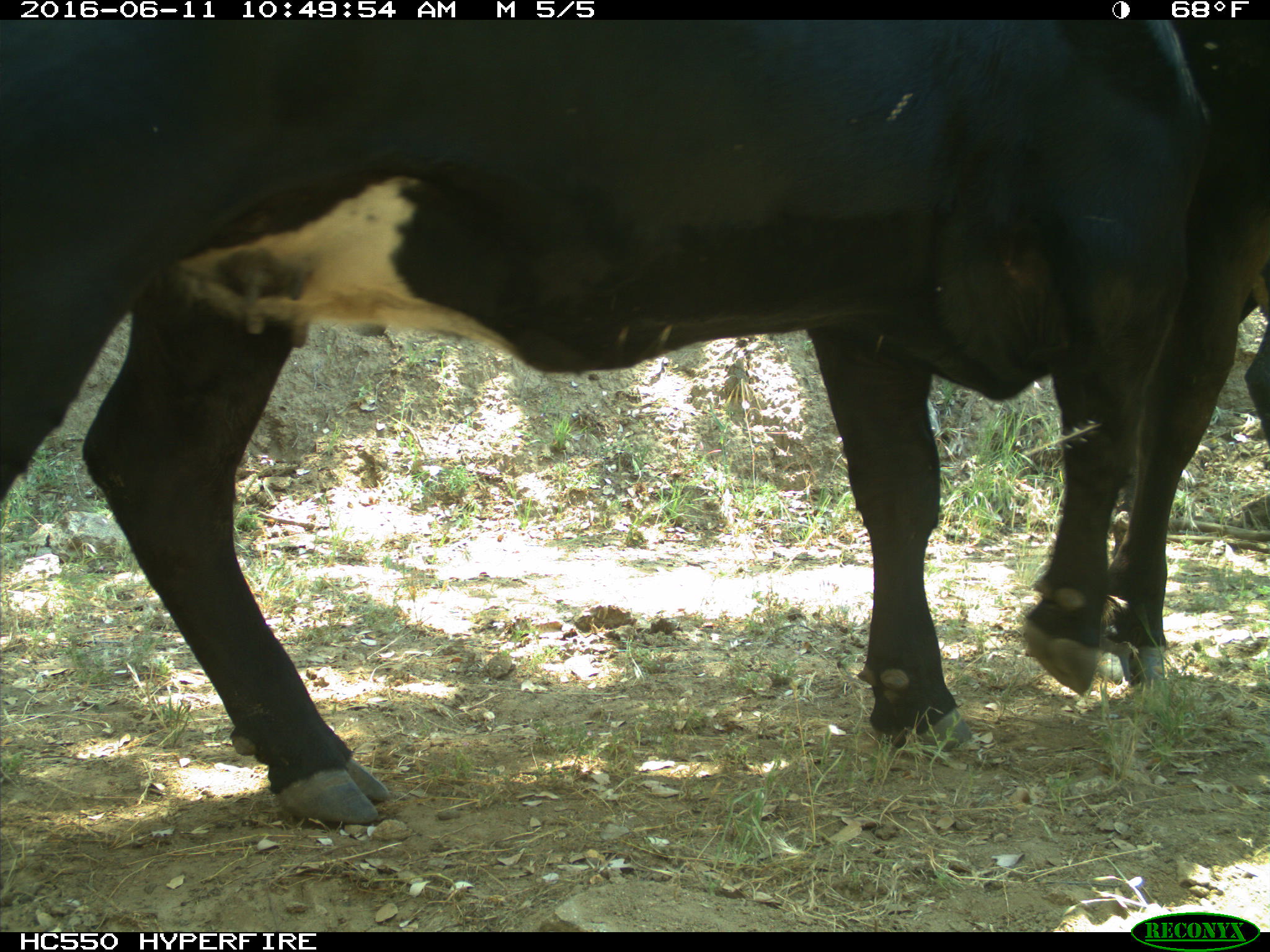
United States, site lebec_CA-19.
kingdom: Animalia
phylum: Chordata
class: Mammalia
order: Artiodactyla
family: Bovidae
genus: Bos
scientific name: Bos taurus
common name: domestic cow